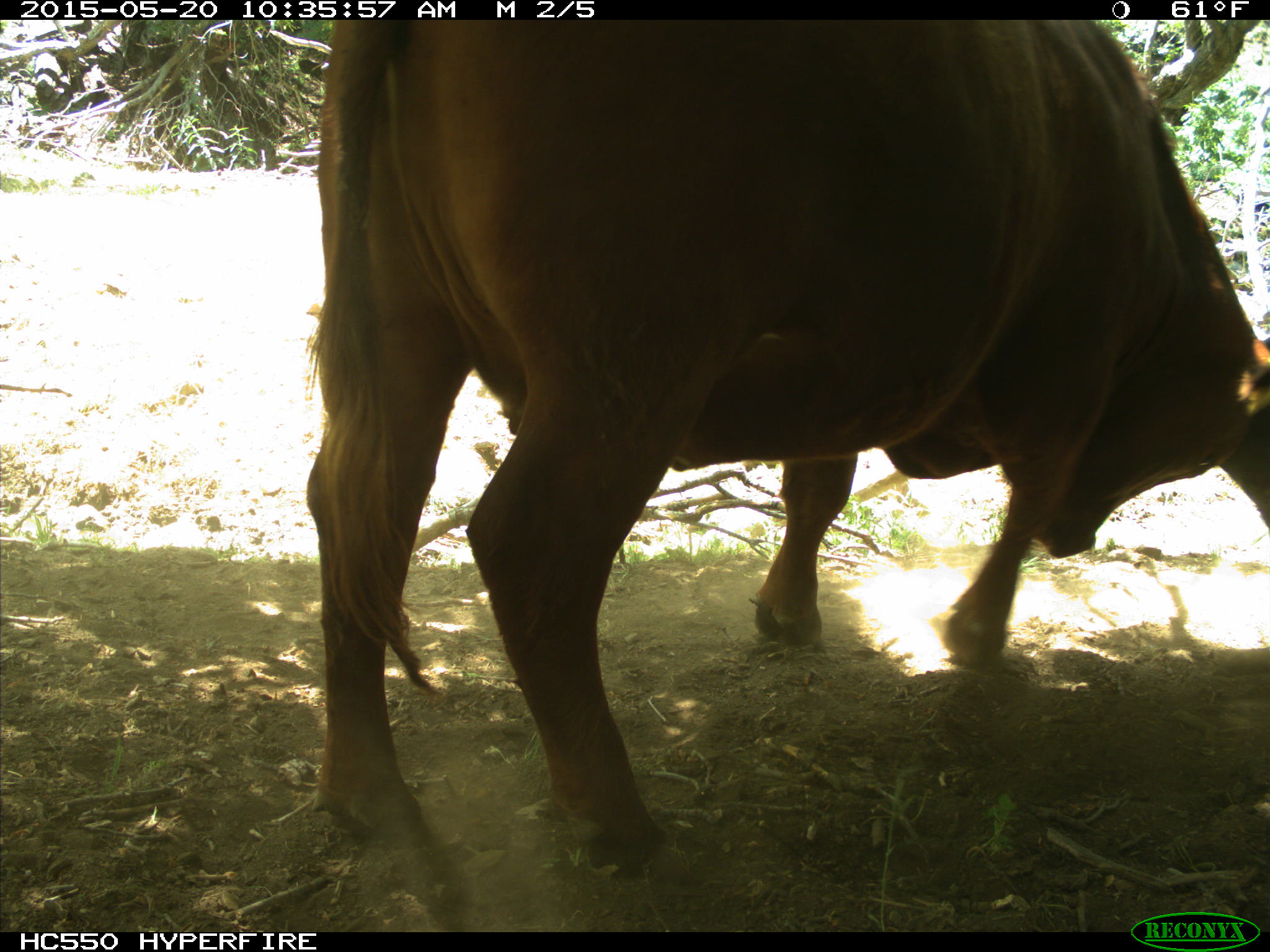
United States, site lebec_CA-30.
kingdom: Animalia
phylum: Chordata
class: Mammalia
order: Artiodactyla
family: Bovidae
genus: Bos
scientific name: Bos taurus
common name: domestic cow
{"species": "Bos taurus (domestic cow)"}